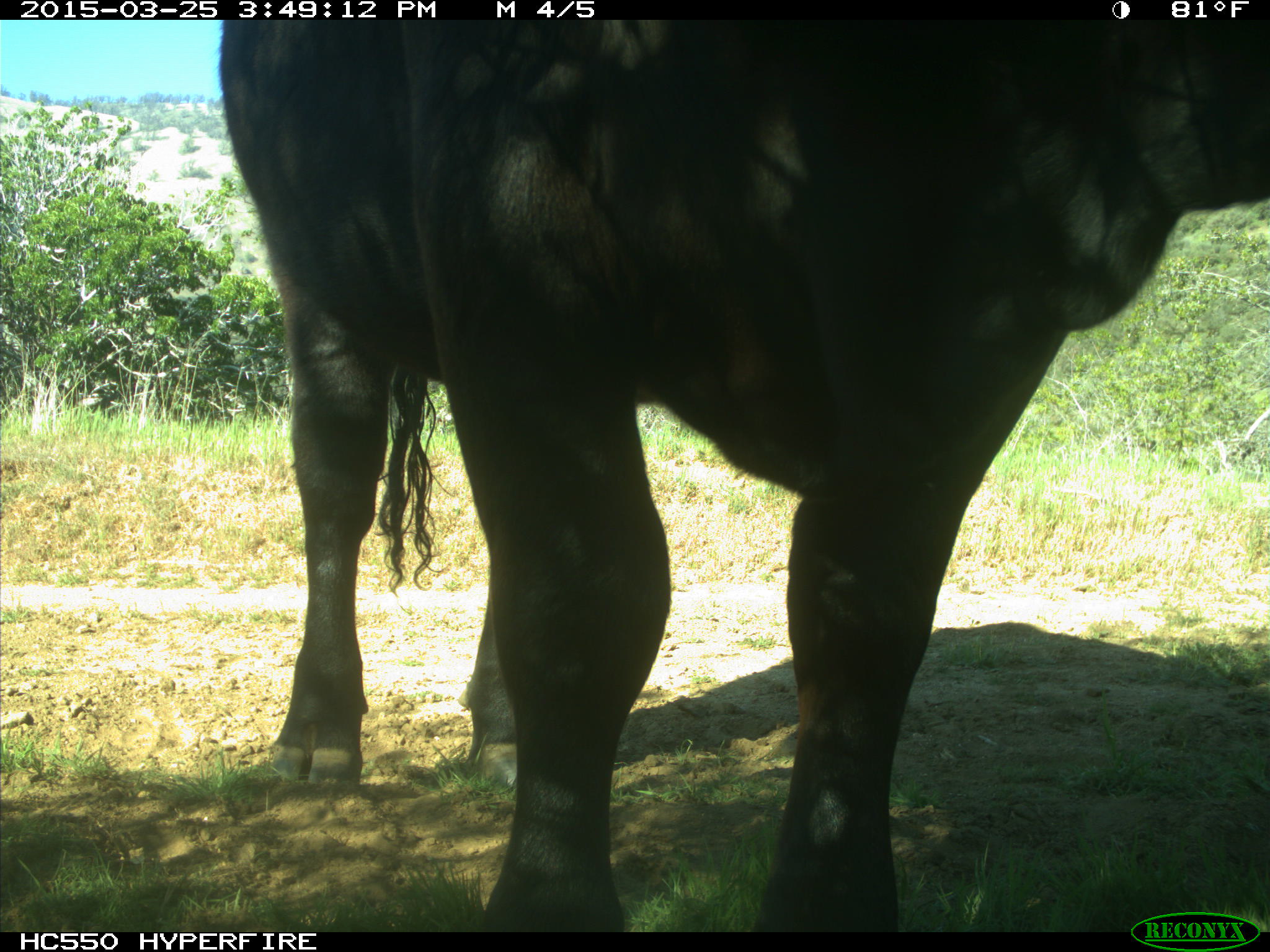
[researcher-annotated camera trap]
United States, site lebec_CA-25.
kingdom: Animalia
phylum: Chordata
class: Mammalia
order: Artiodactyla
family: Bovidae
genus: Bos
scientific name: Bos taurus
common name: domestic cow